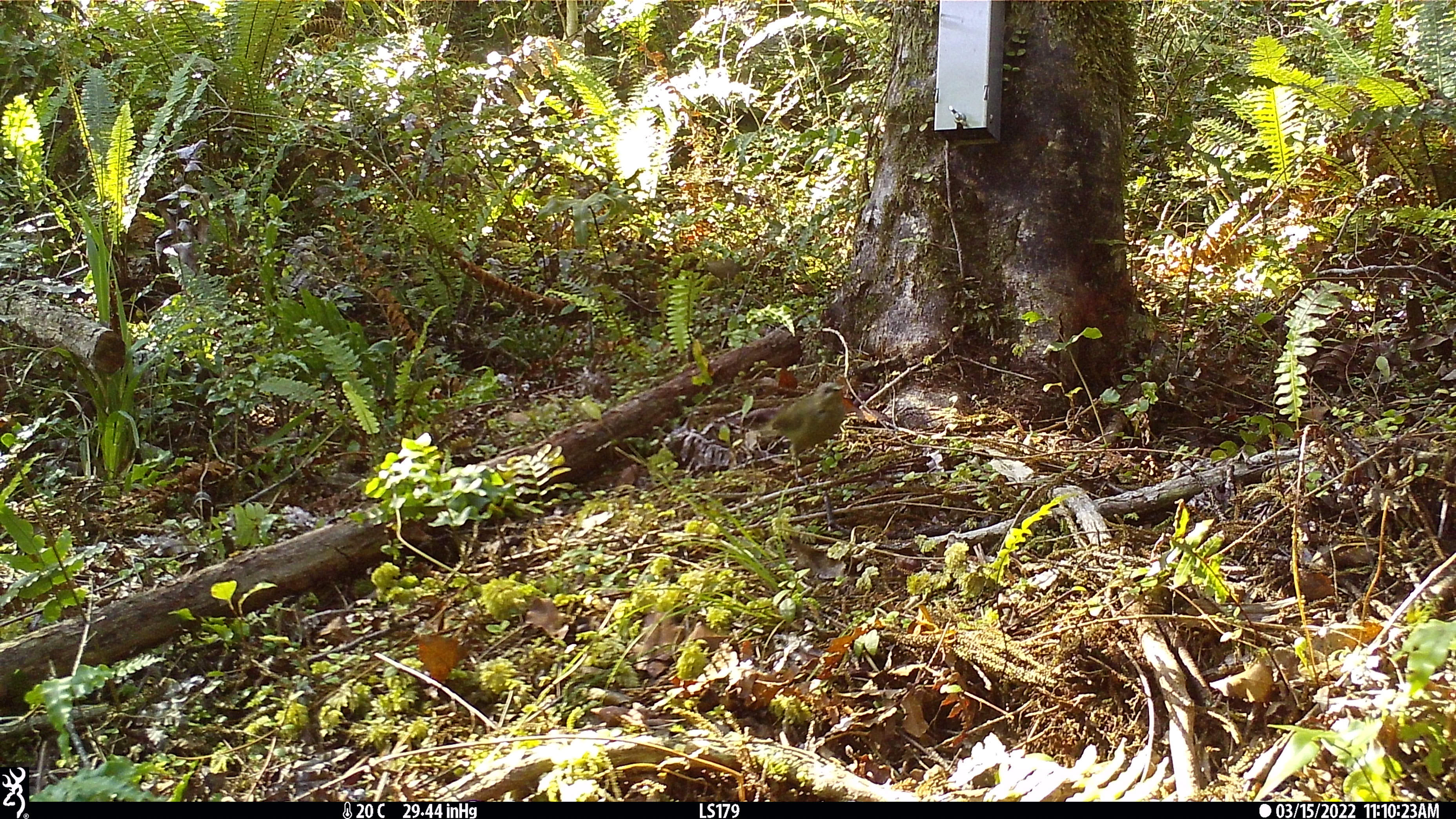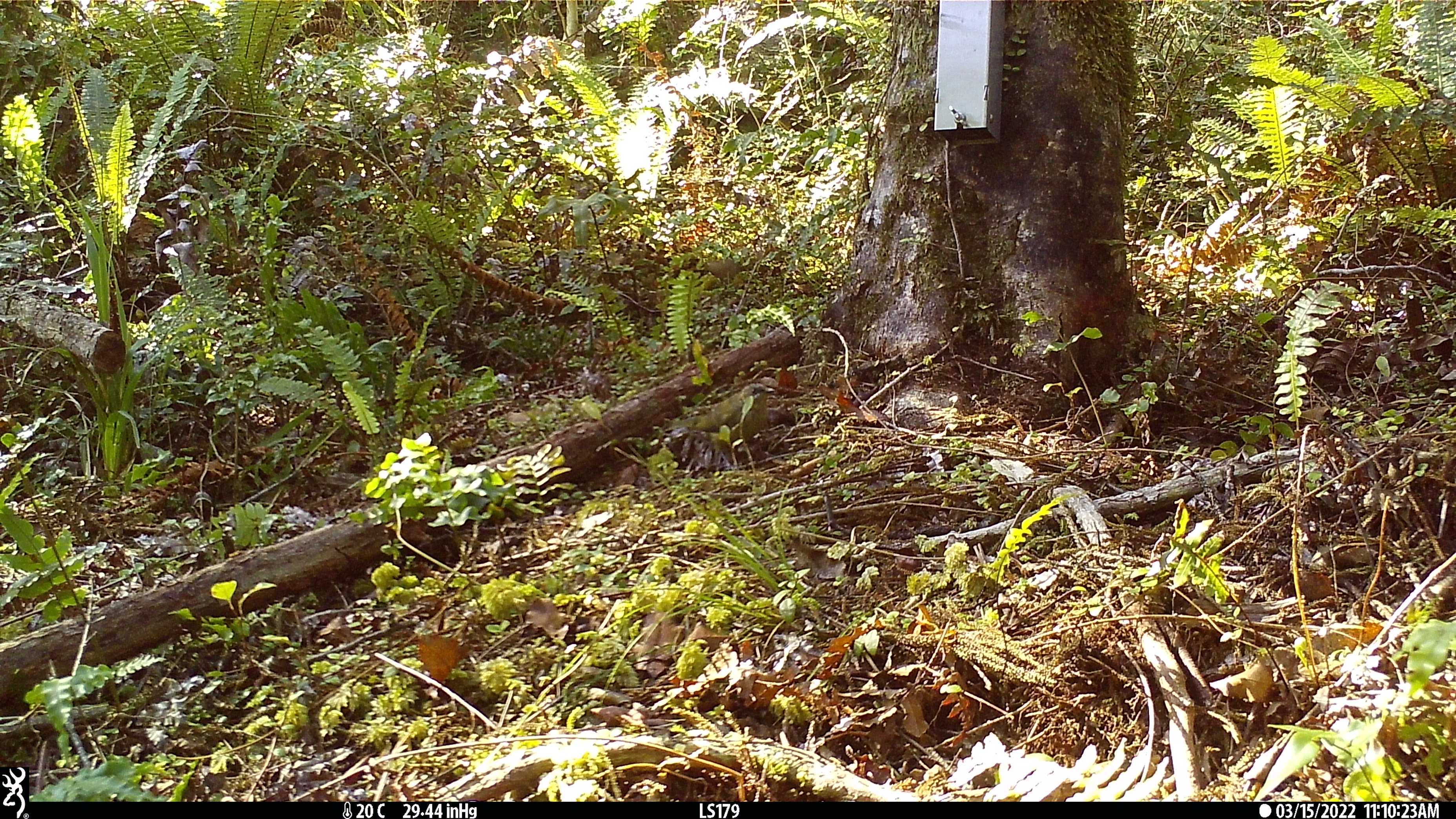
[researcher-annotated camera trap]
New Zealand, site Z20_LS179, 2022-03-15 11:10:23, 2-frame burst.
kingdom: Animalia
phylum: Chordata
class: Aves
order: Passeriformes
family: Meliphagidae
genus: Anthornis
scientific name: Anthornis melanura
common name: new zealand bellbird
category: bellbird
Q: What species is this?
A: Bellbird (new zealand bellbird) (Anthornis melanura).